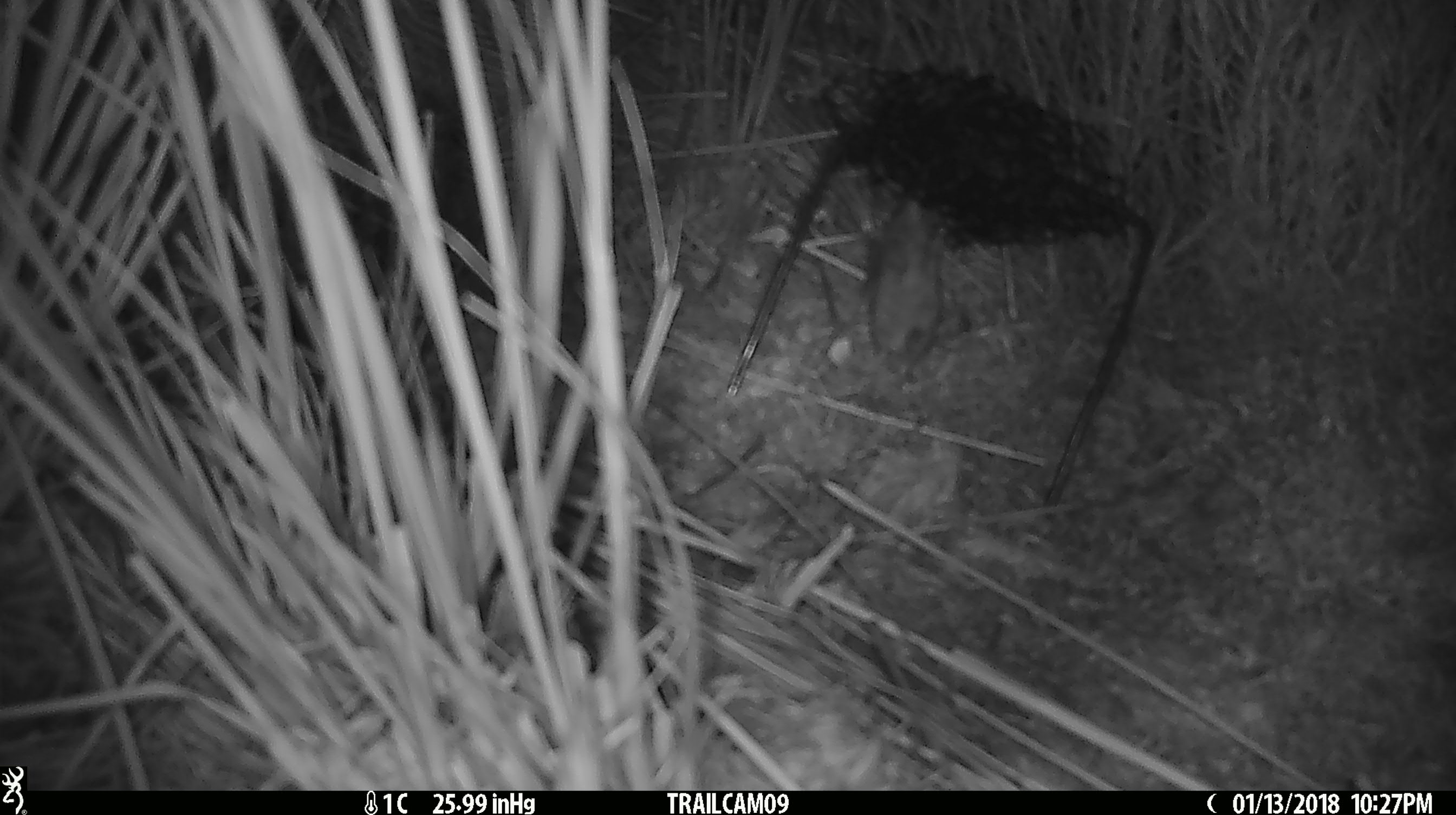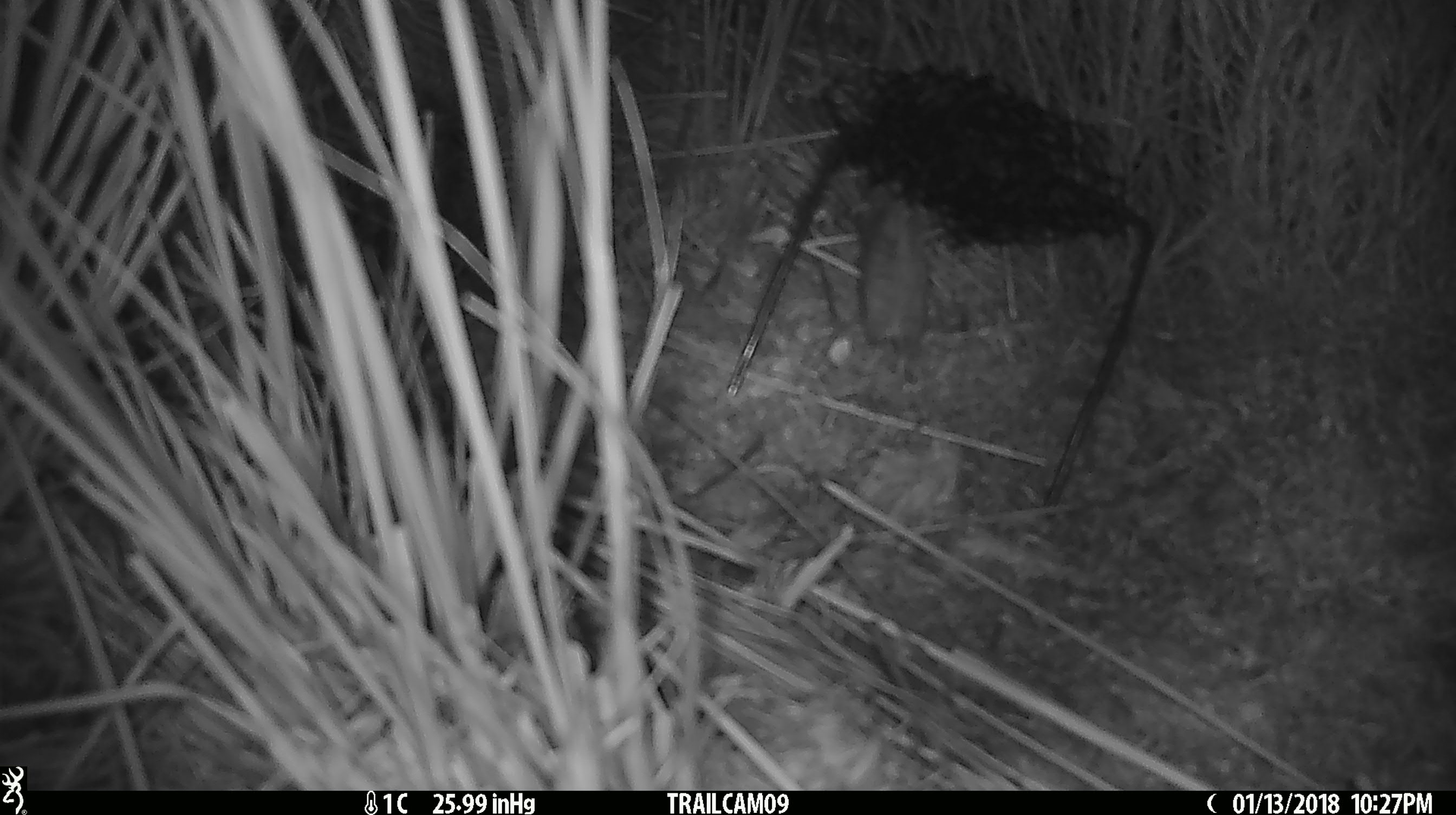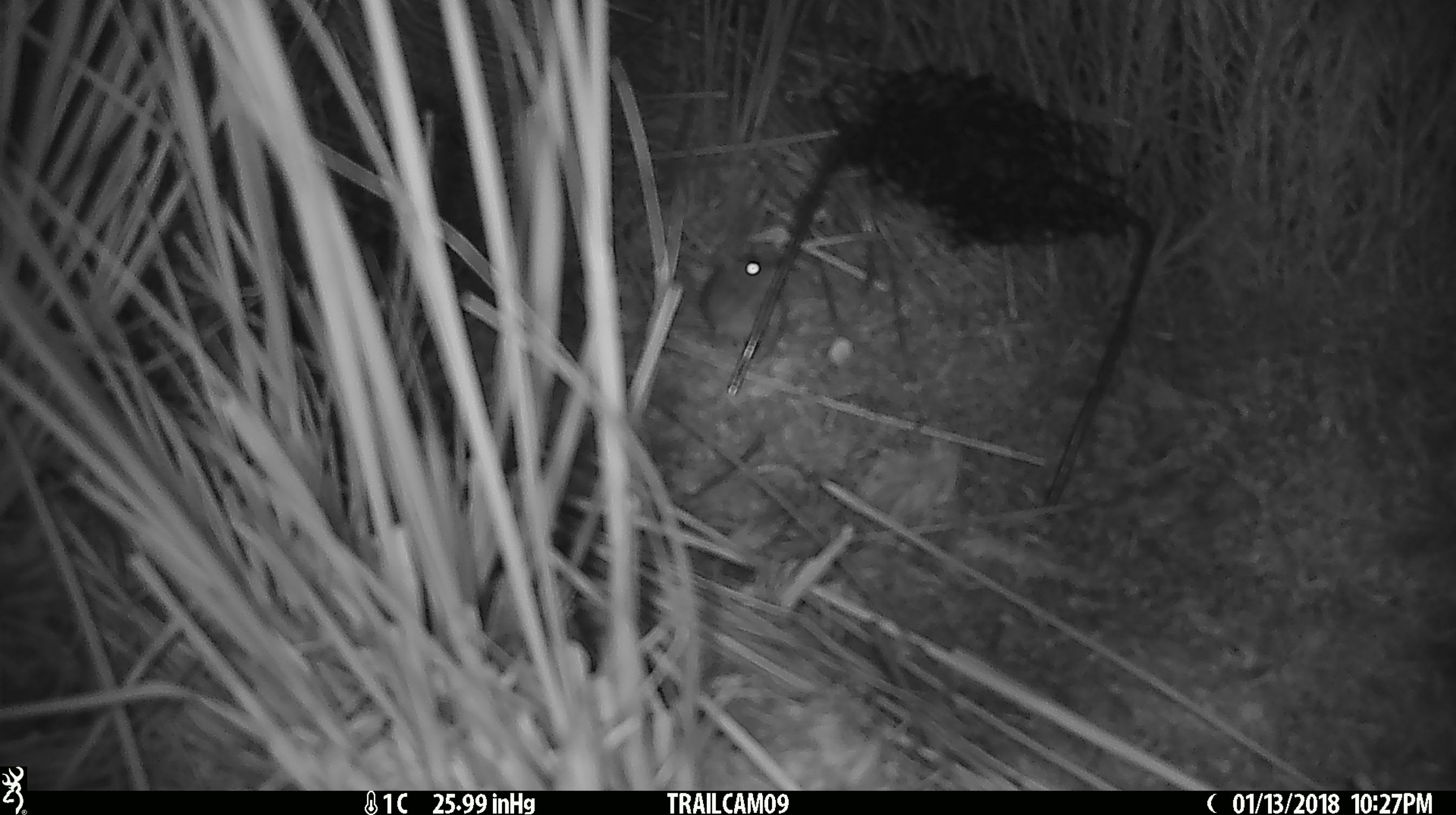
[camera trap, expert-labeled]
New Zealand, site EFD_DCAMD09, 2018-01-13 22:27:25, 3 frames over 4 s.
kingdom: Animalia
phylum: Chordata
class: Mammalia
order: Rodentia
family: Muridae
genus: Mus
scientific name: Mus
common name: mouse